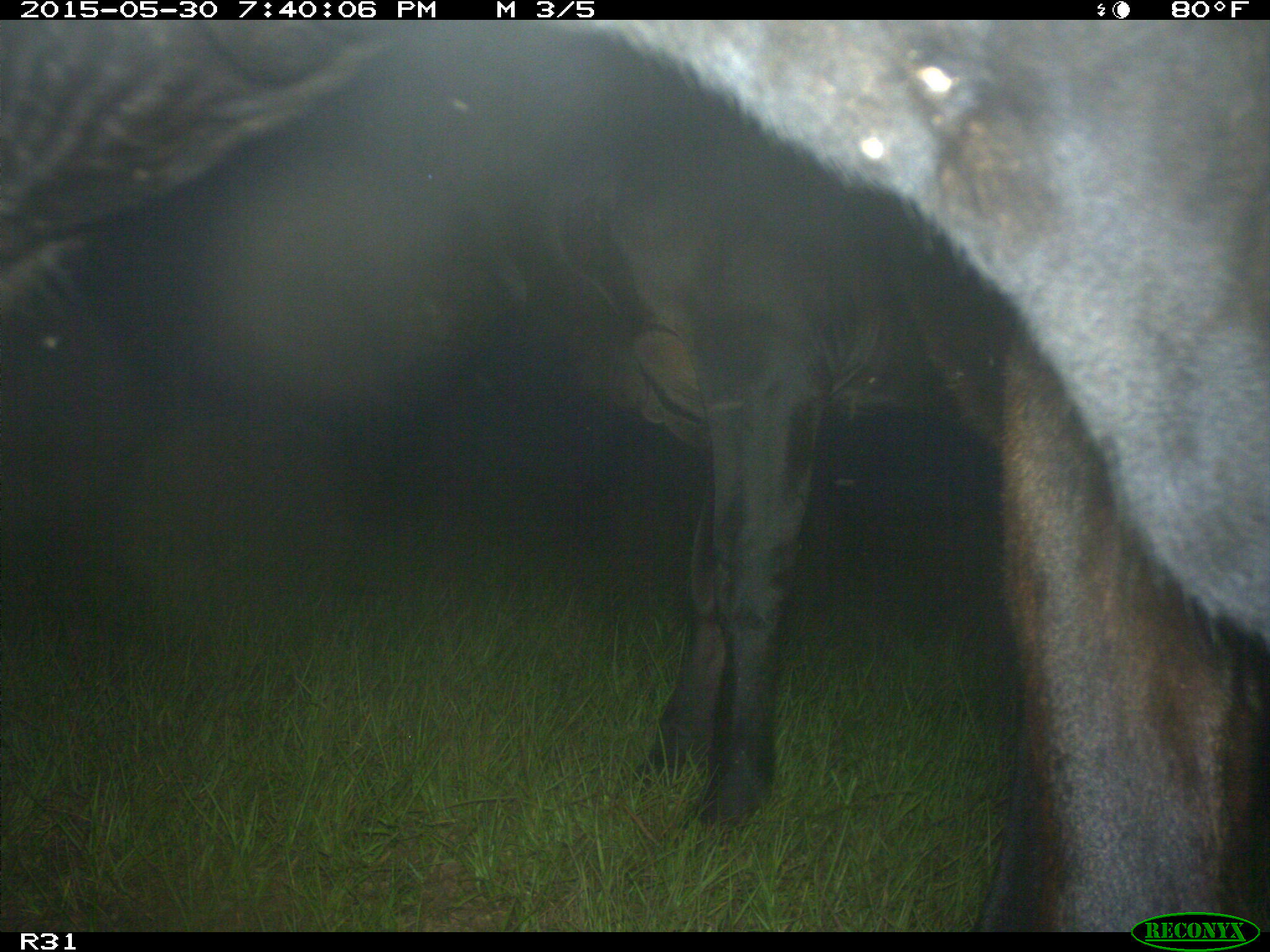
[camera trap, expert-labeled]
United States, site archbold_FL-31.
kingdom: Animalia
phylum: Chordata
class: Mammalia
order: Artiodactyla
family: Bovidae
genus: Bos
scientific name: Bos taurus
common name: domestic cow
Bos taurus (domestic cow).